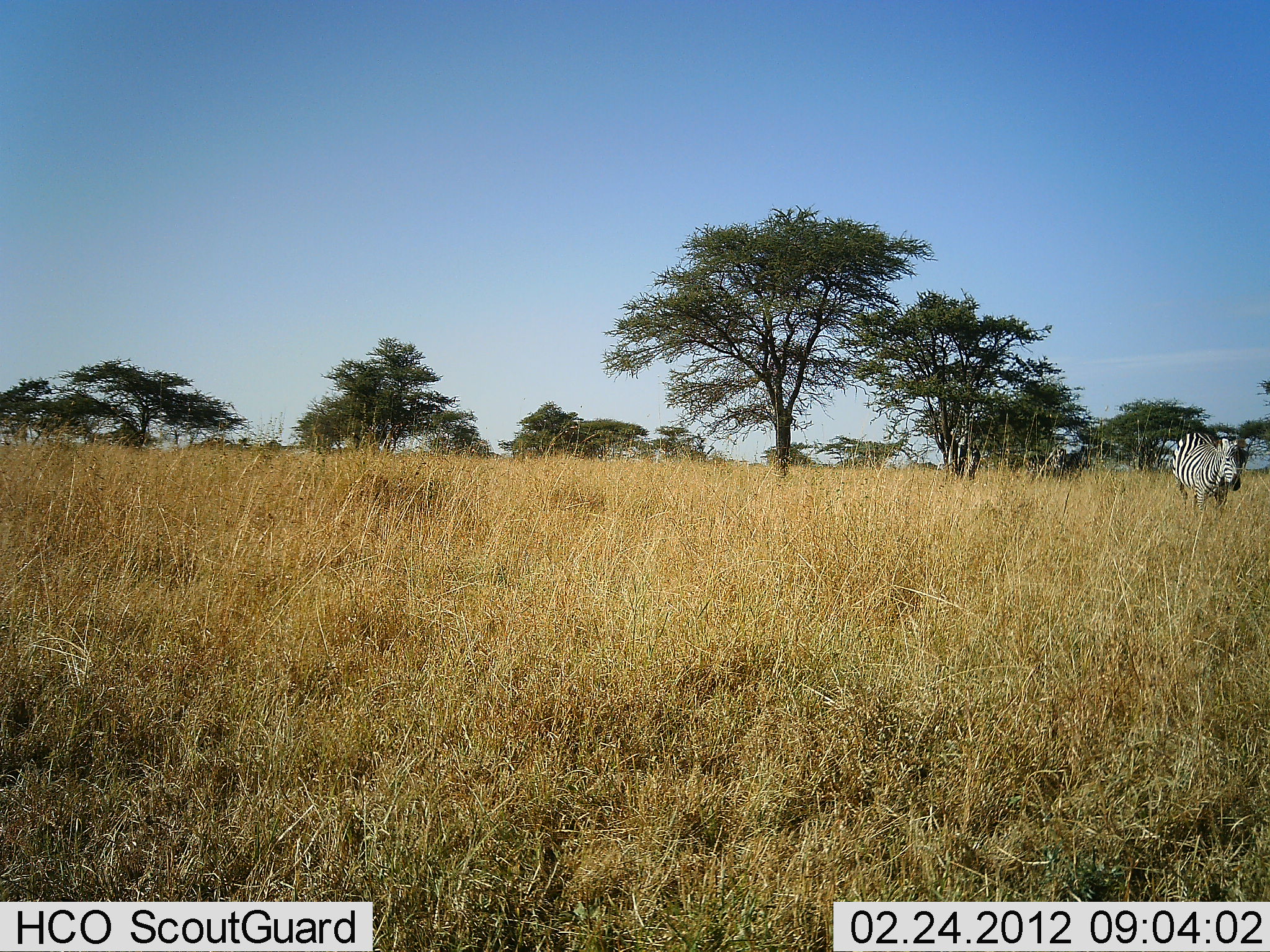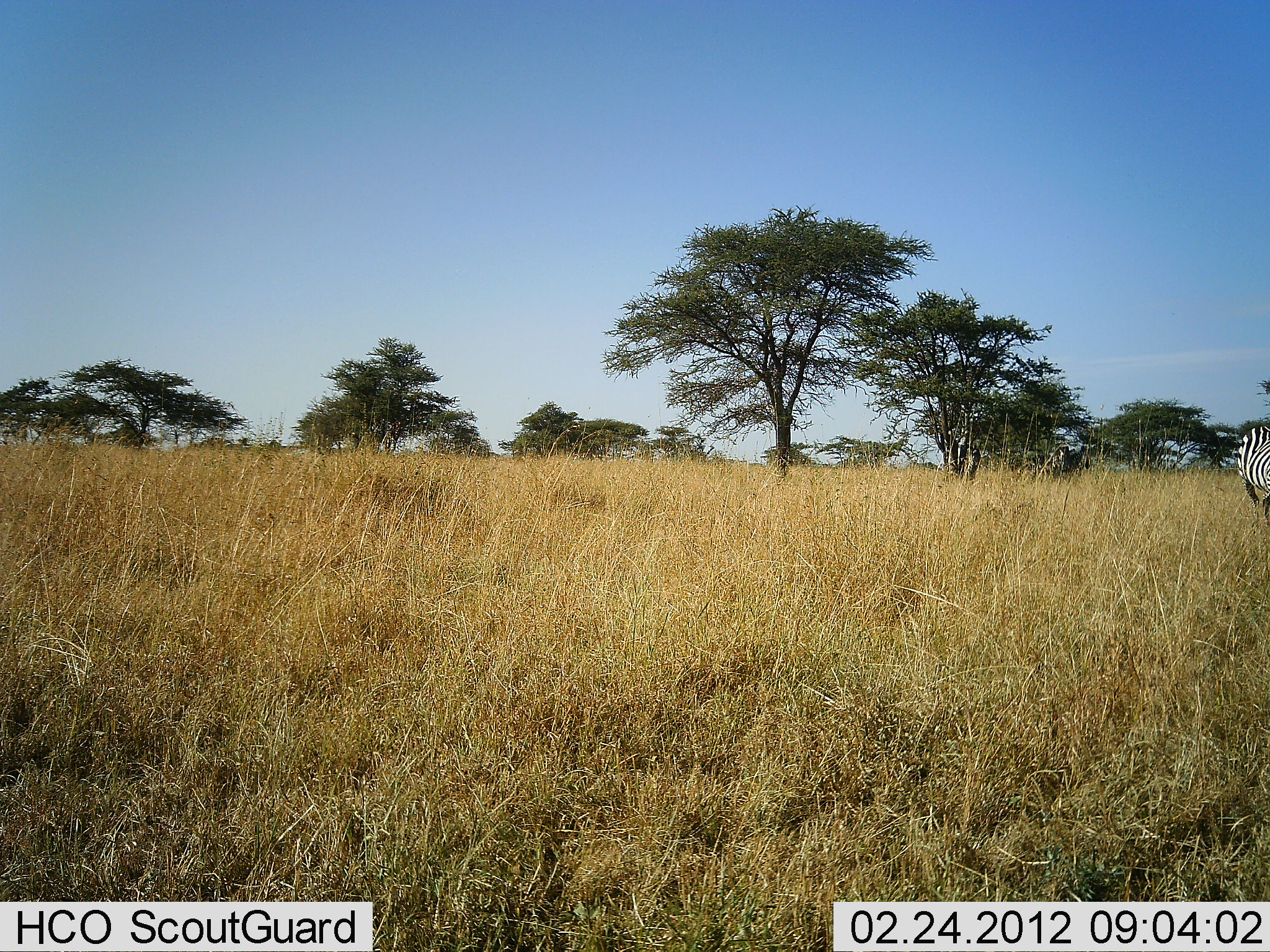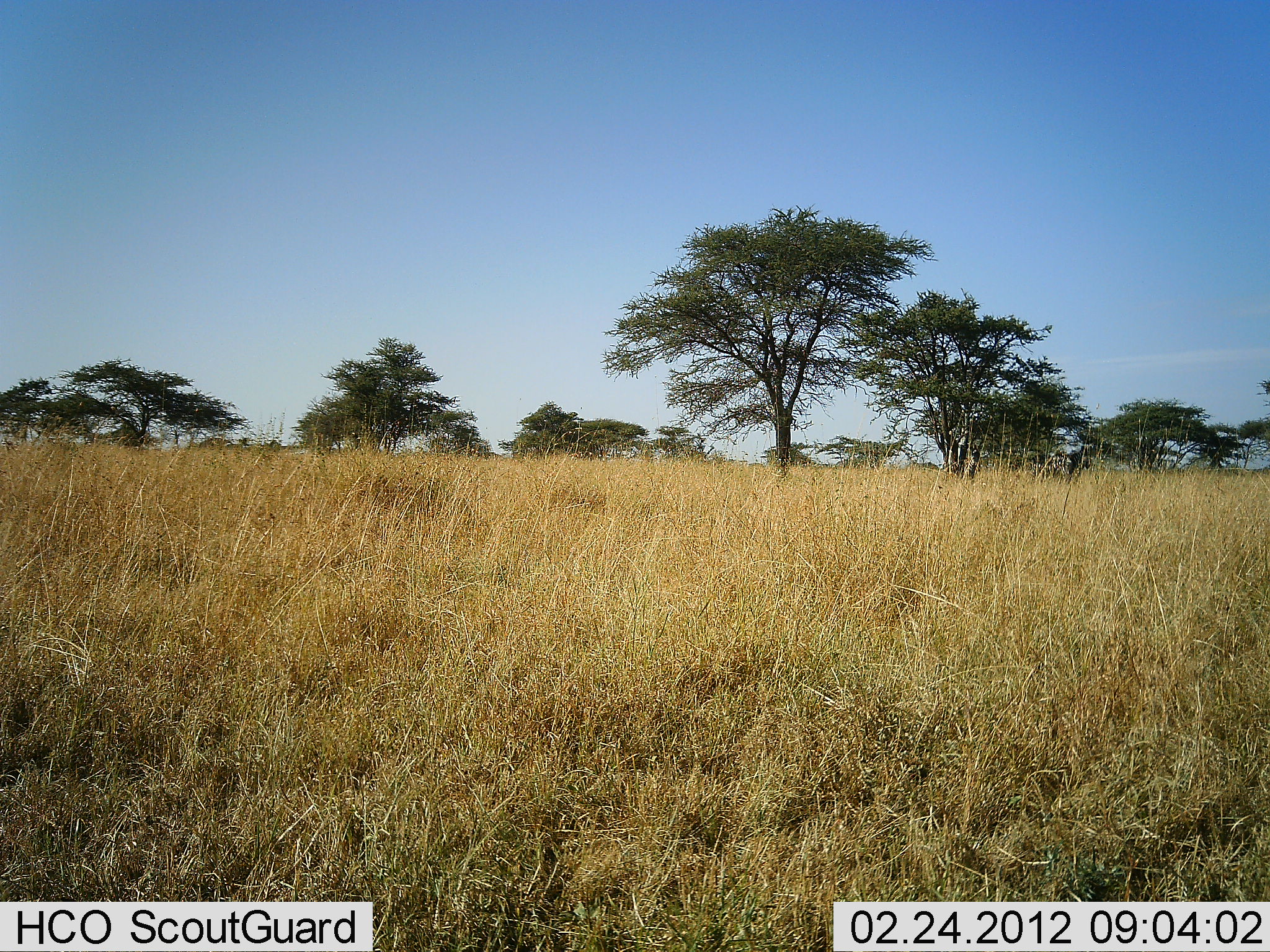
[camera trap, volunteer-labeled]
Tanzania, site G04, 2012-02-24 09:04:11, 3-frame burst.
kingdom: Animalia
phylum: Chordata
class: Mammalia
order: Perissodactyla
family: Equidae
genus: Equus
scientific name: Equus quagga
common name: plains zebra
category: zebra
Zebra (plains zebra) (Equus quagga), count 2. Behavior (volunteer vote fractions): standing 5%, resting 0%, moving 95%, interacting 0%. Young present (vote fraction): 0%. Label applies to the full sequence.